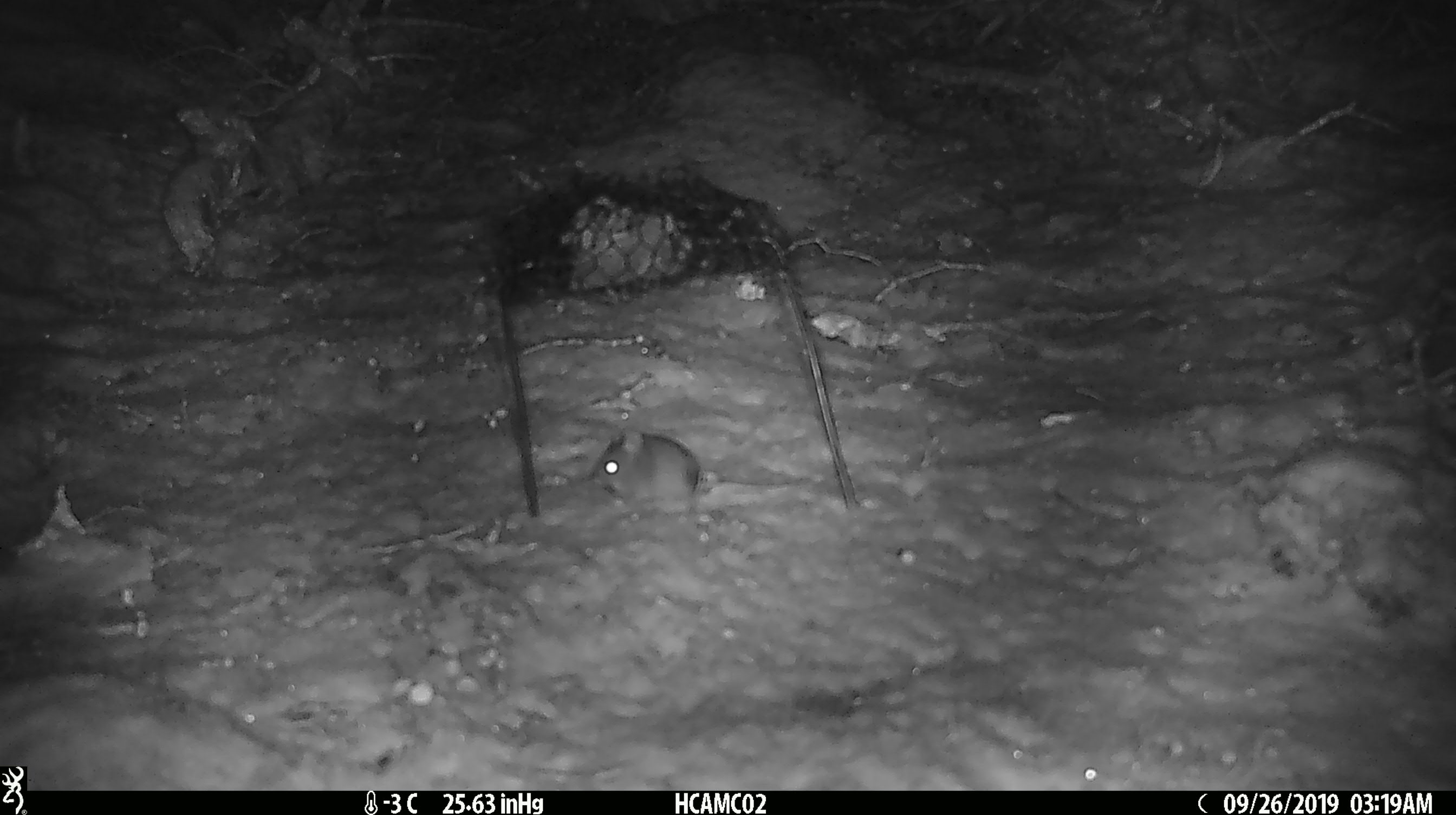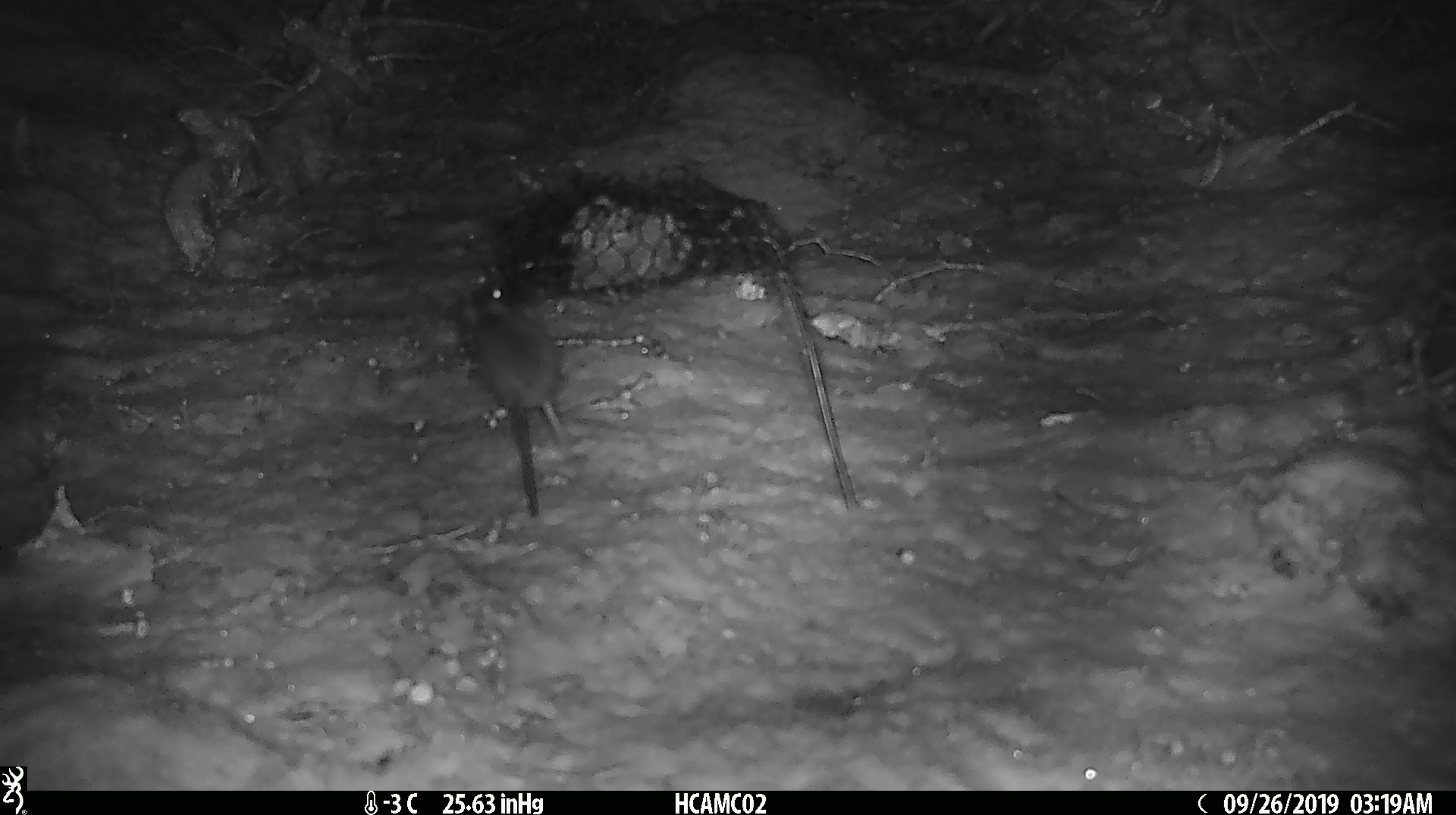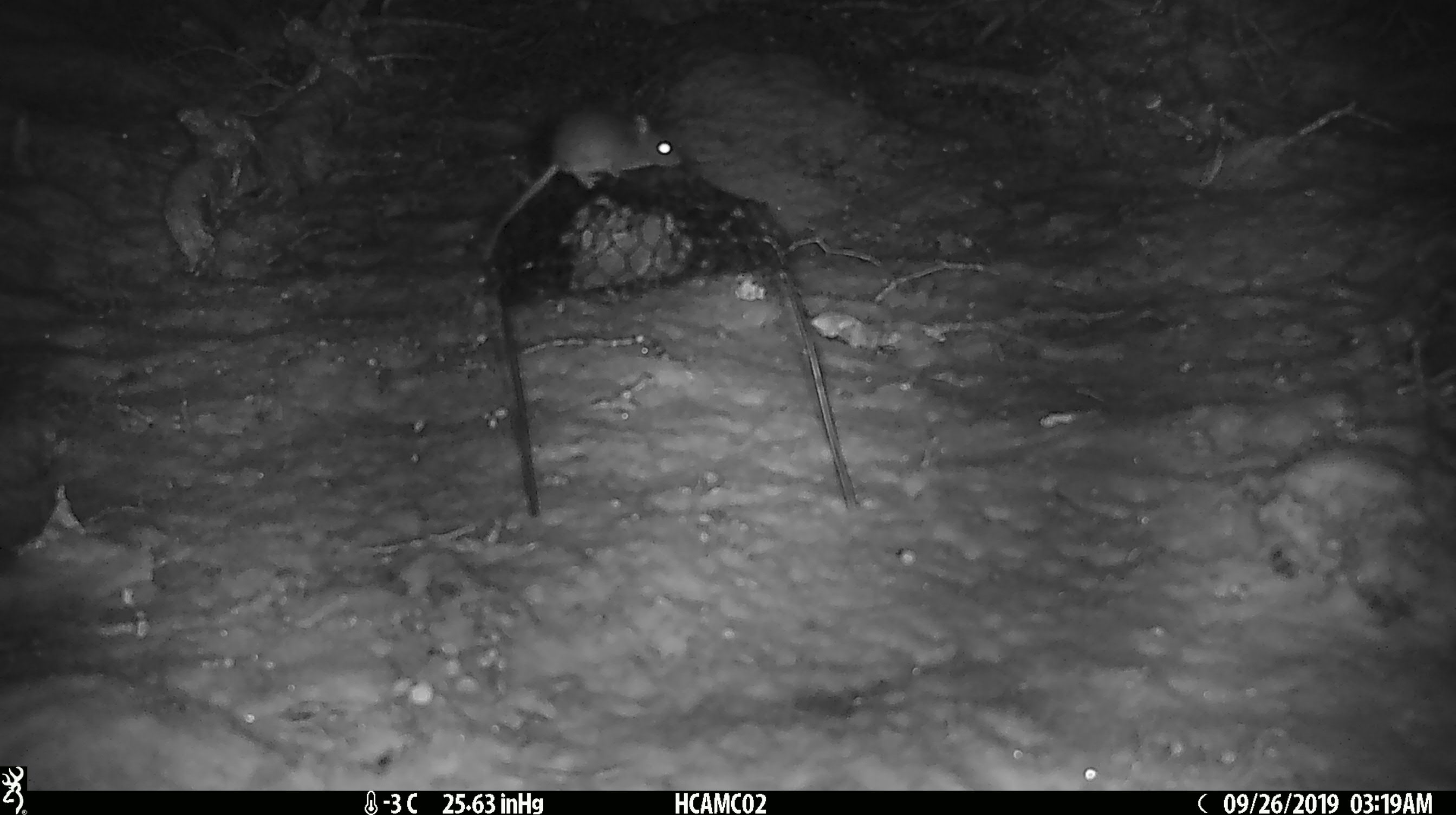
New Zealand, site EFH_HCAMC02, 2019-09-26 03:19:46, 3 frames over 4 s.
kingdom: Animalia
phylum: Chordata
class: Mammalia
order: Rodentia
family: Muridae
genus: Mus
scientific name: Mus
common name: mouse